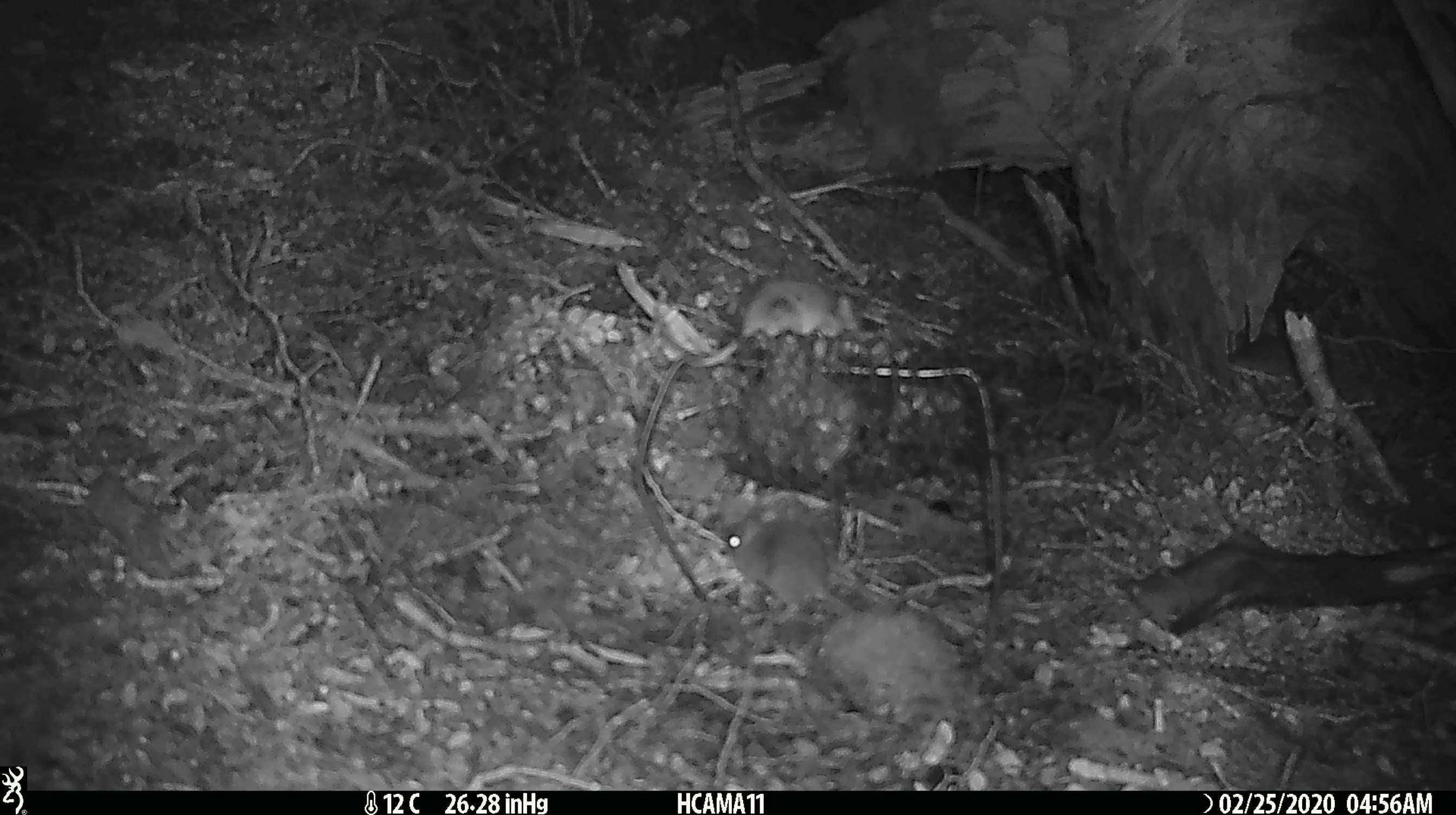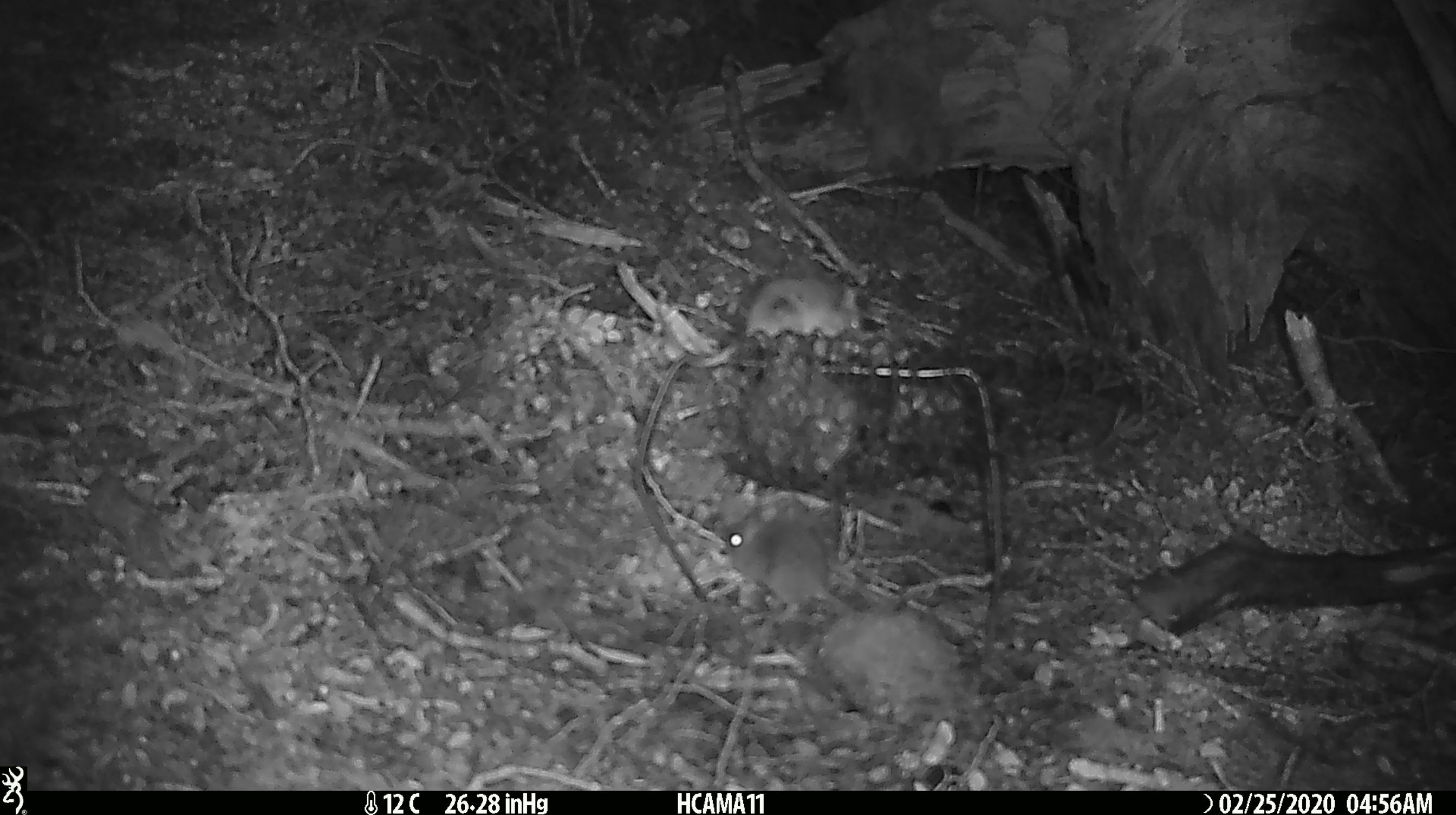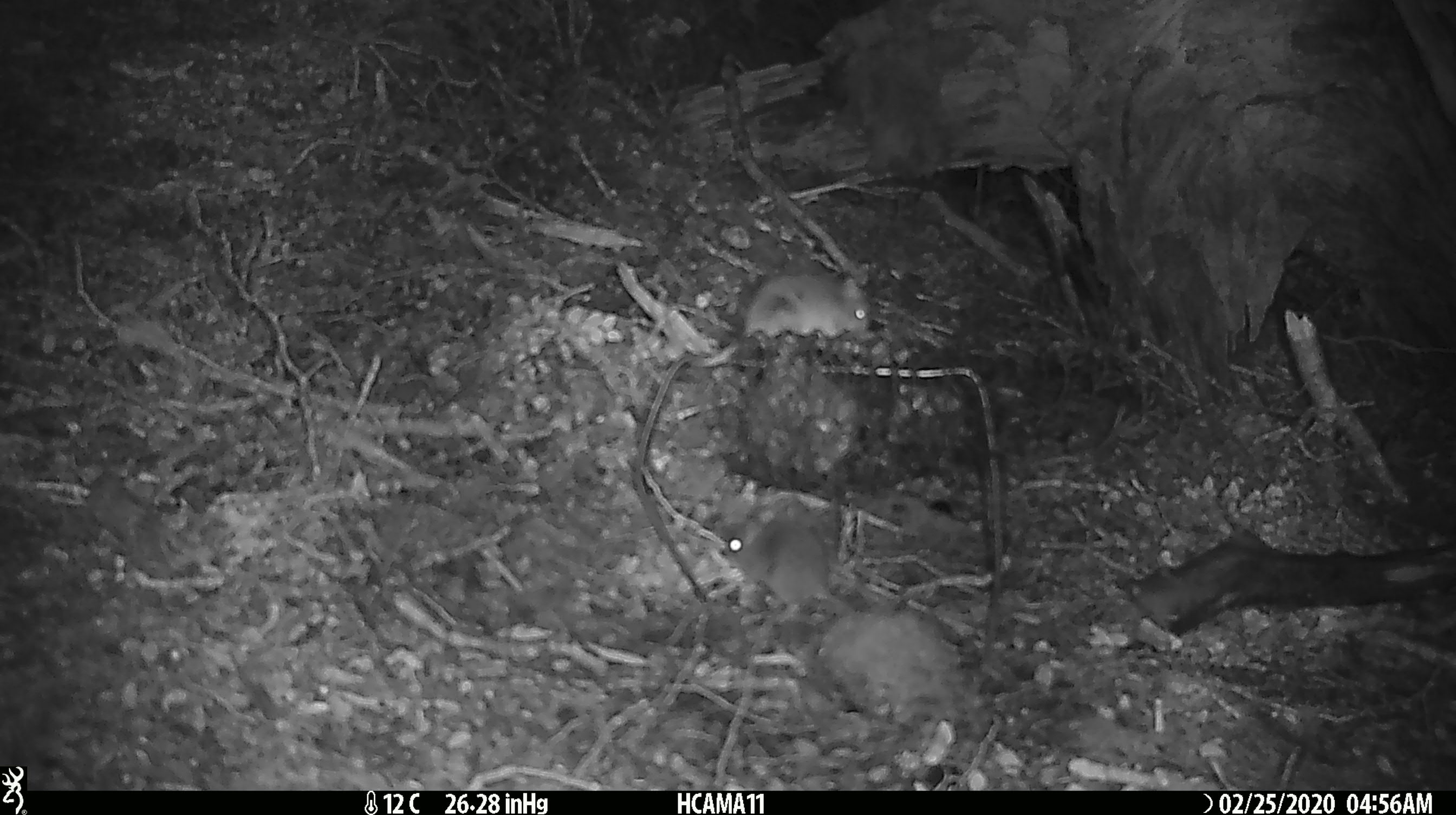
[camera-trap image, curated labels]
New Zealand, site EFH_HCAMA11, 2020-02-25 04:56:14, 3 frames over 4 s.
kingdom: Animalia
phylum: Chordata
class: Mammalia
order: Rodentia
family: Muridae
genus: Mus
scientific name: Mus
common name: mouse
Mouse (Mus).